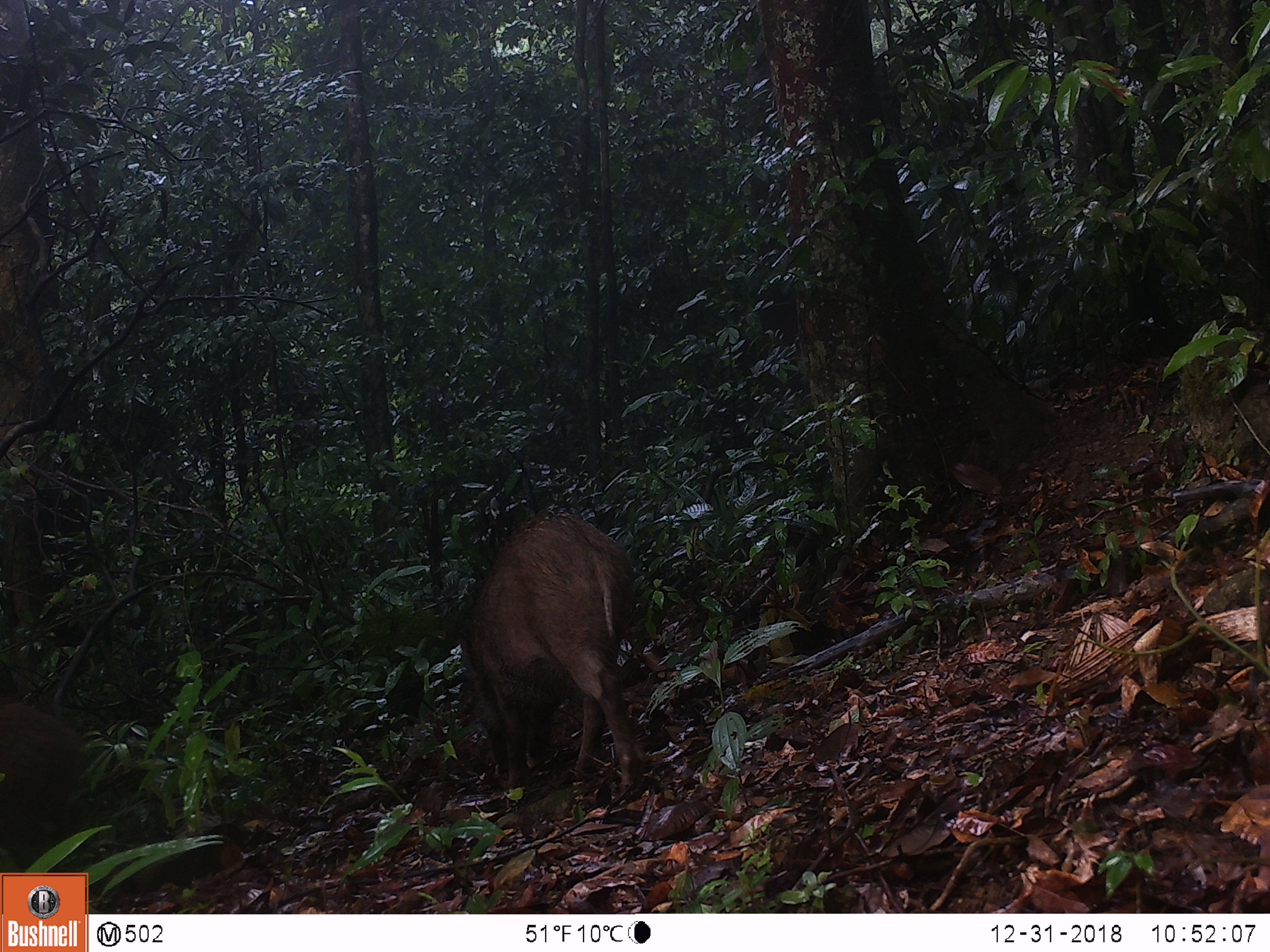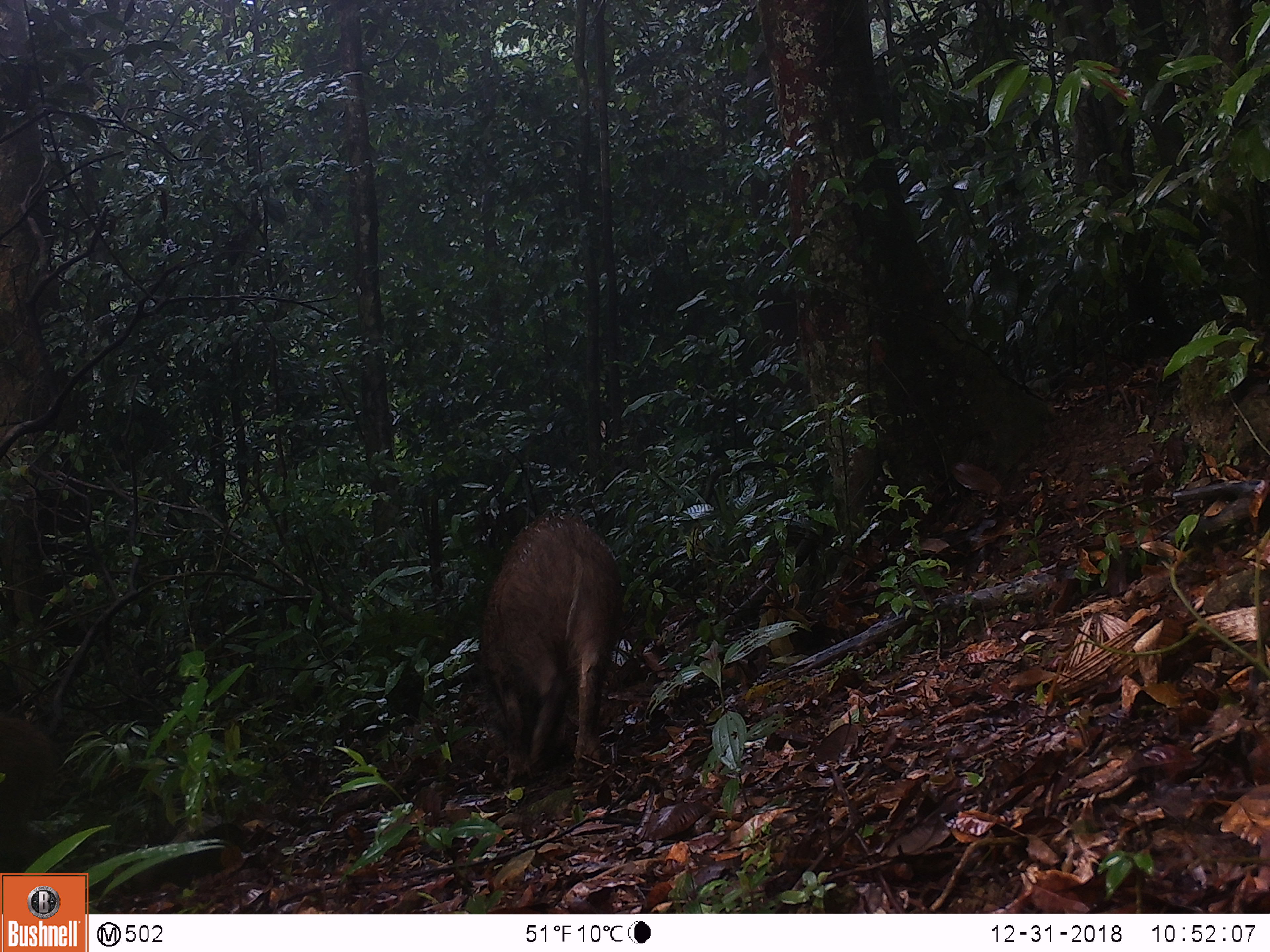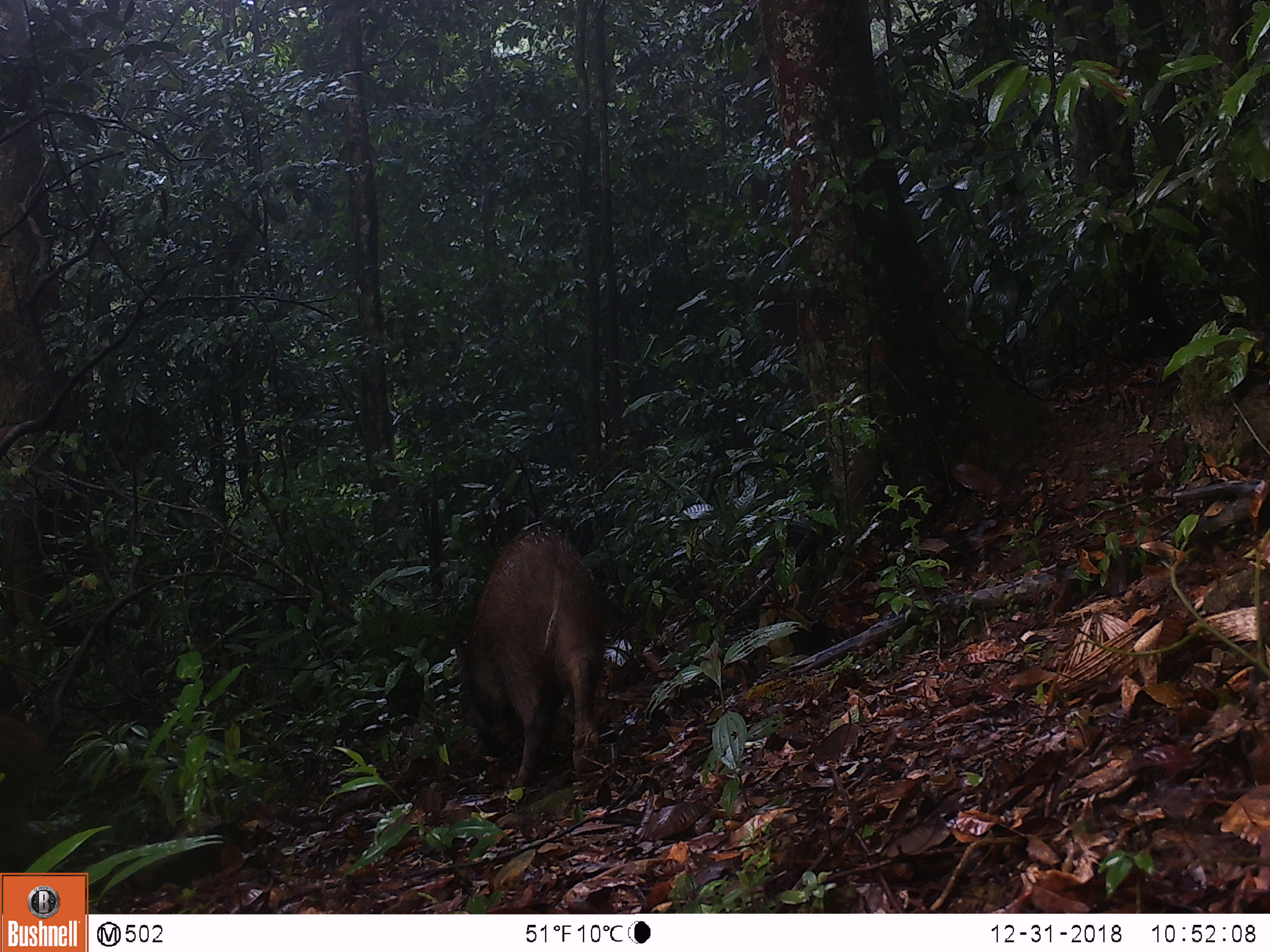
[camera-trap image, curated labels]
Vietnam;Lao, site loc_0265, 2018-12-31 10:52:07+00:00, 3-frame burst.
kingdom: Animalia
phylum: Chordata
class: Mammalia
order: Artiodactyla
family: Suidae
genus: Sus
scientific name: Sus scrofa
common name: eurasian wild pig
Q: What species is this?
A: Eurasian wild pig (Sus scrofa).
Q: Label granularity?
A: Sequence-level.